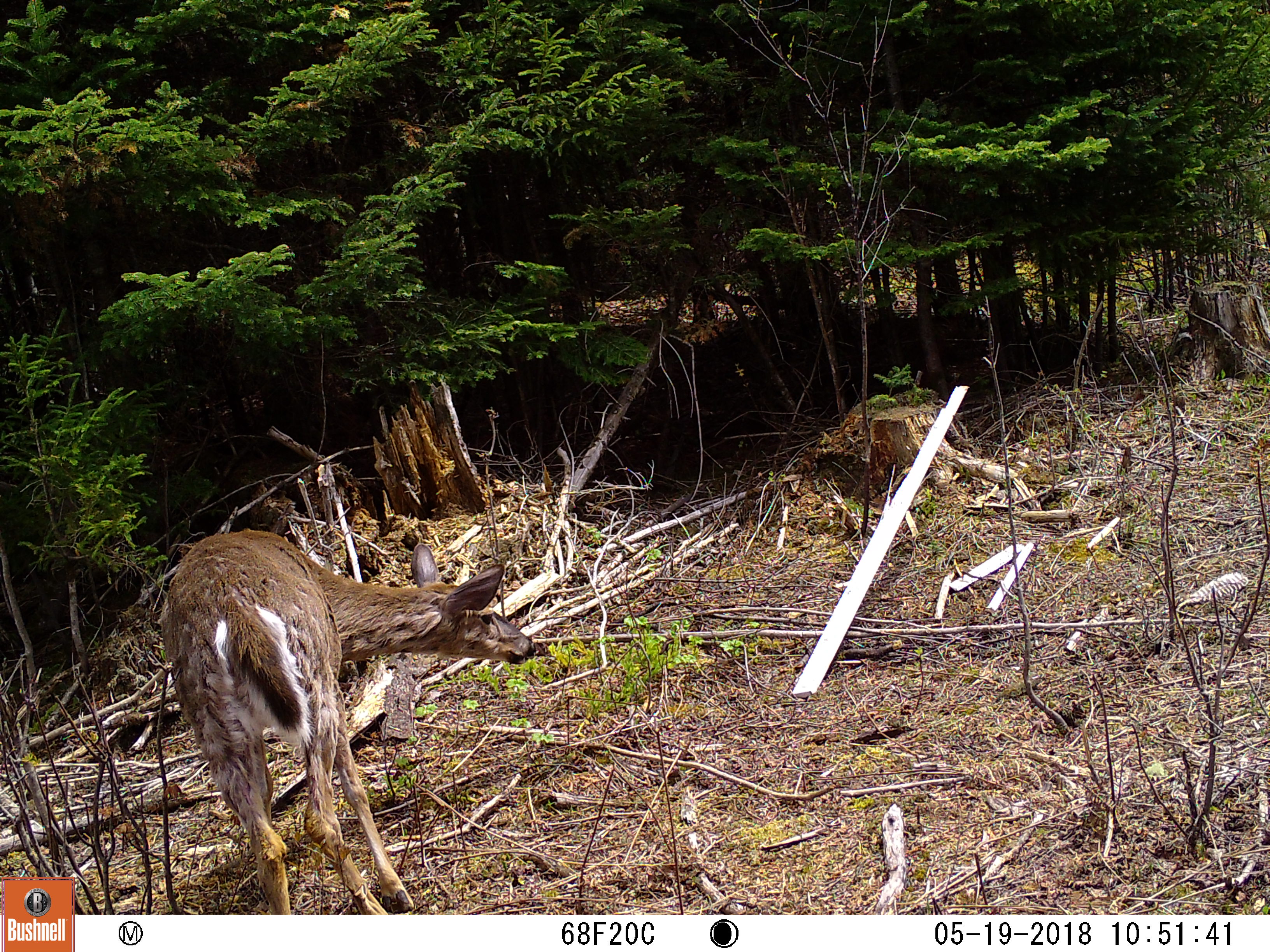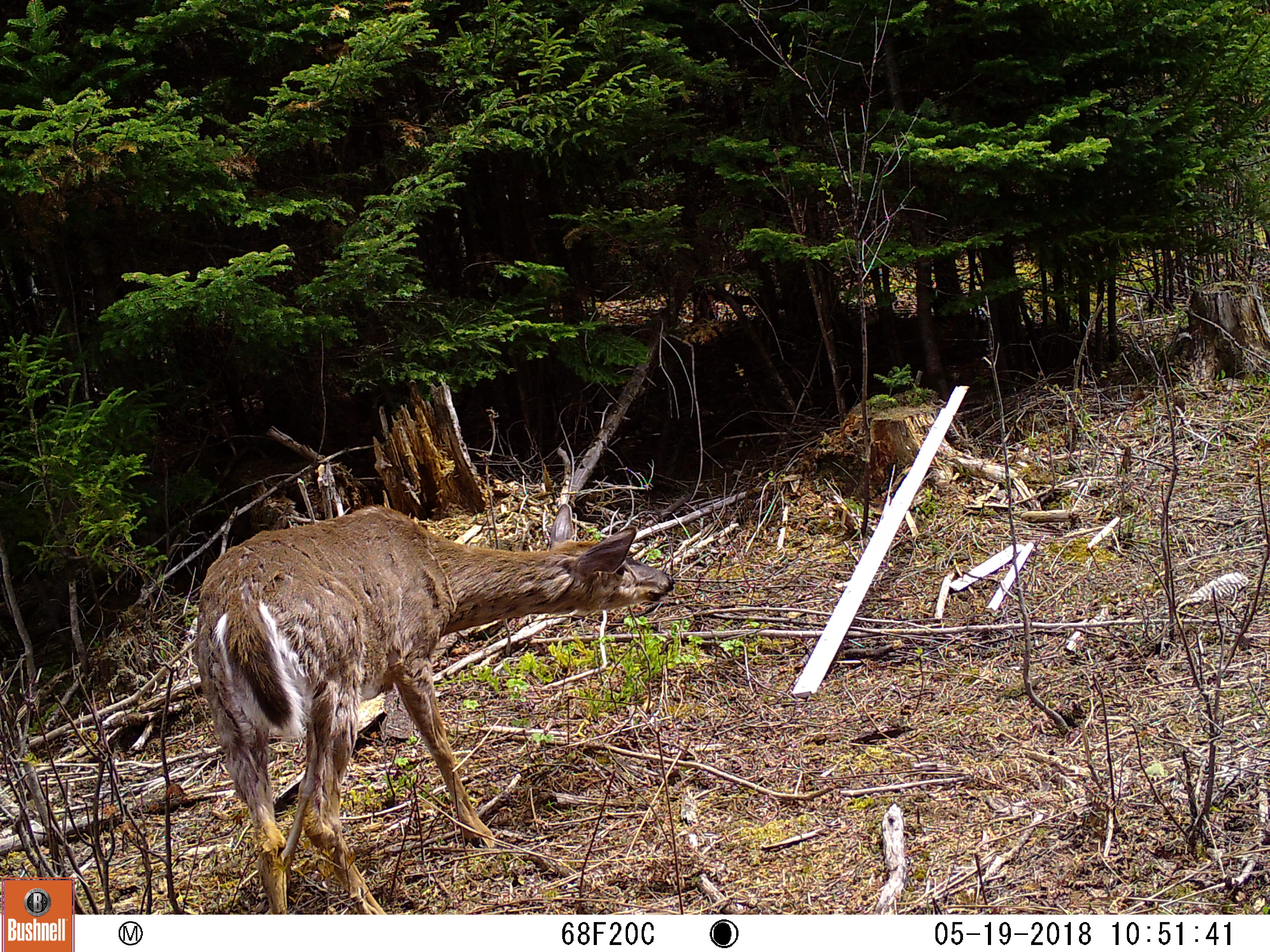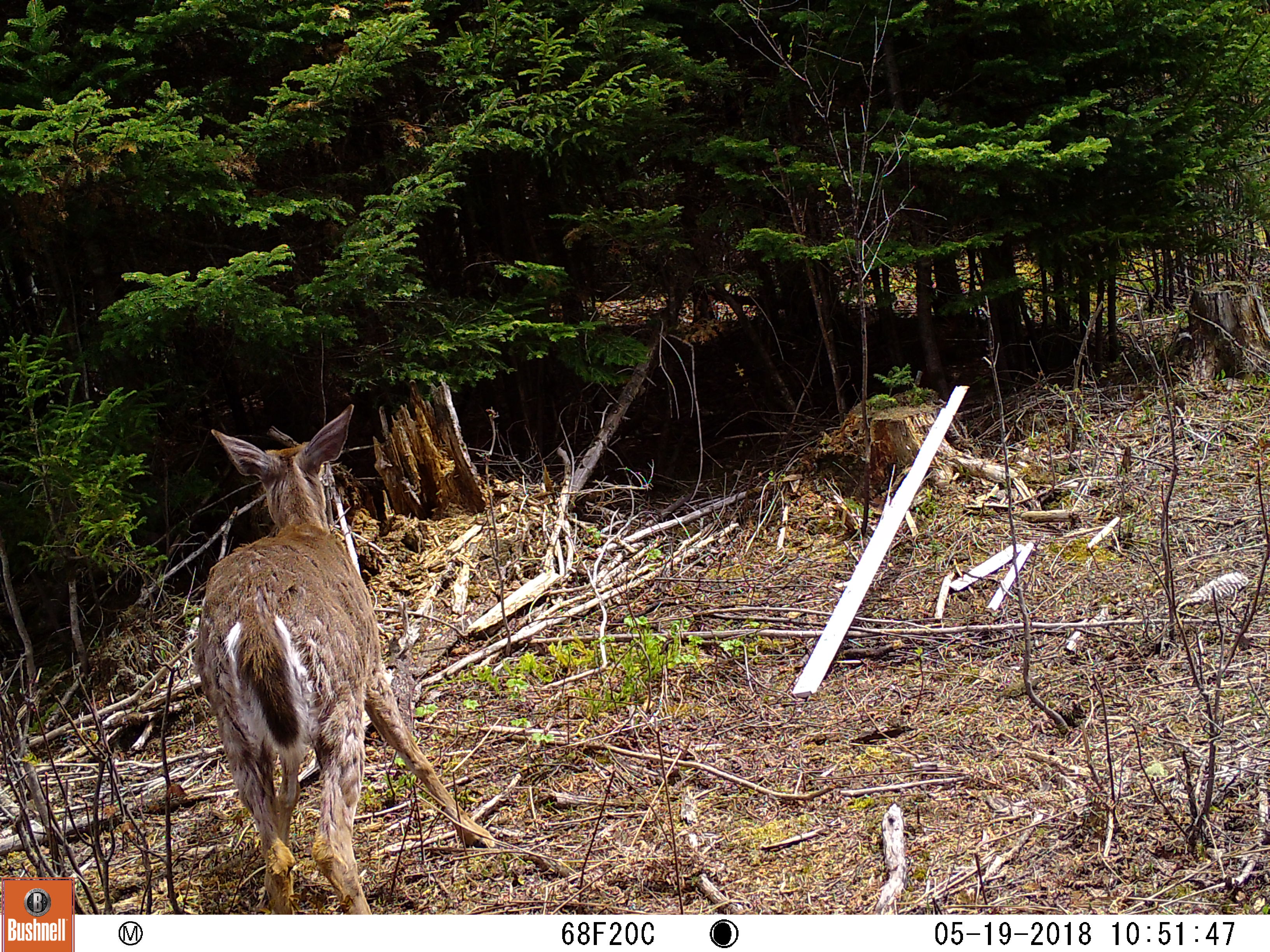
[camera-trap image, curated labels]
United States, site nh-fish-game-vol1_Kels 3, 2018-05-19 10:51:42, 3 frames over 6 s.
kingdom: Animalia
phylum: Chordata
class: Mammalia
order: Artiodactyla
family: Cervidae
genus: Odocoileus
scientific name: Odocoileus virginianus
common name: white-tailed deer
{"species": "white-tailed deer (Odocoileus virginianus)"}